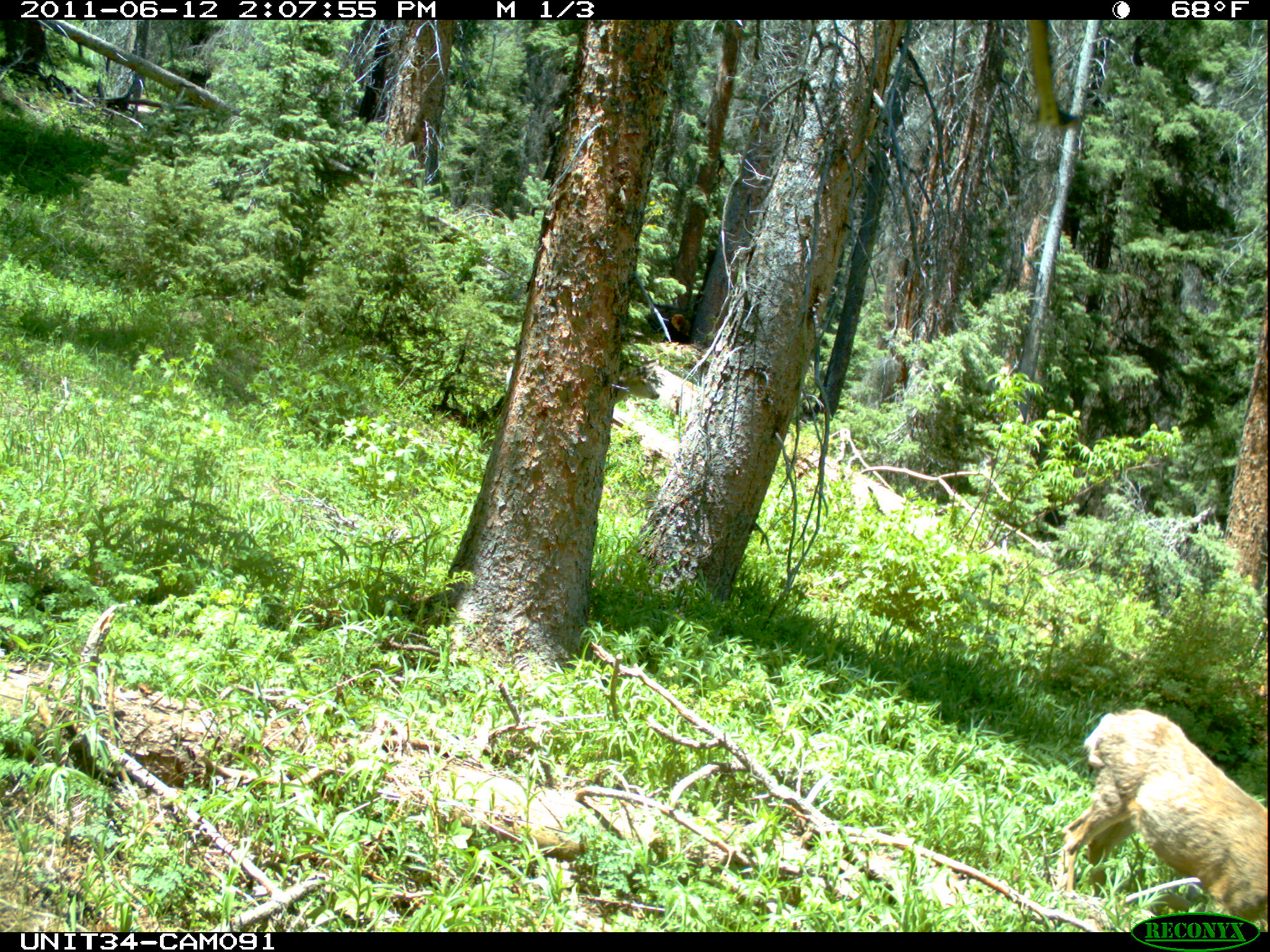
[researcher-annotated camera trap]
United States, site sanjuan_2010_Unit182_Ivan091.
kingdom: Animalia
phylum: Chordata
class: Mammalia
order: Artiodactyla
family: Cervidae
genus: Odocoileus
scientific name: Odocoileus hemionus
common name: mule deer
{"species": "Odocoileus hemionus (mule deer)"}